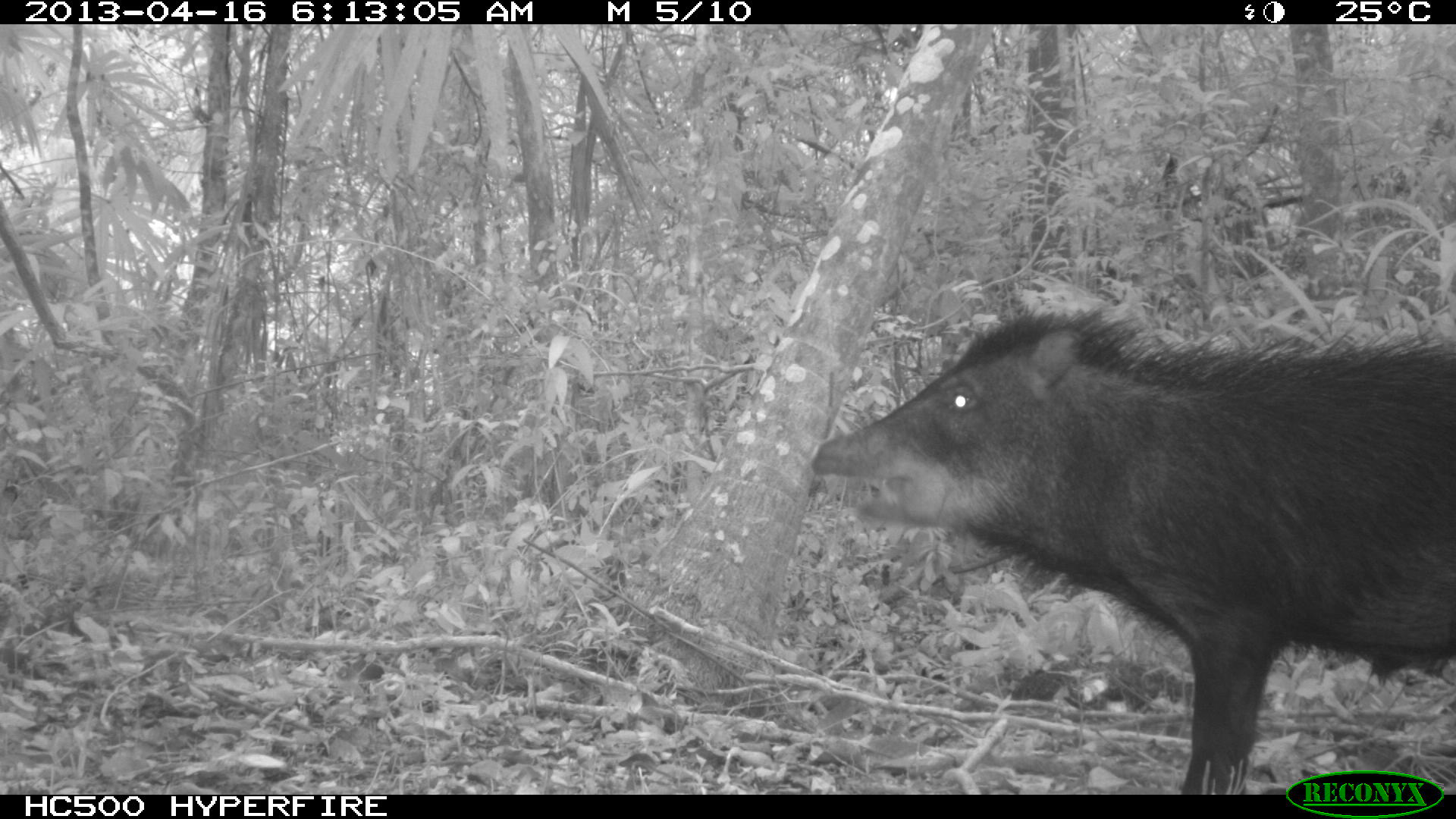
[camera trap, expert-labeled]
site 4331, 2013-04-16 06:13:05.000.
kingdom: Animalia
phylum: Chordata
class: Mammalia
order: Artiodactyla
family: Tayassuidae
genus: Tayassu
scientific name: Tayassu pecari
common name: white-lipped peccary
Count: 5.